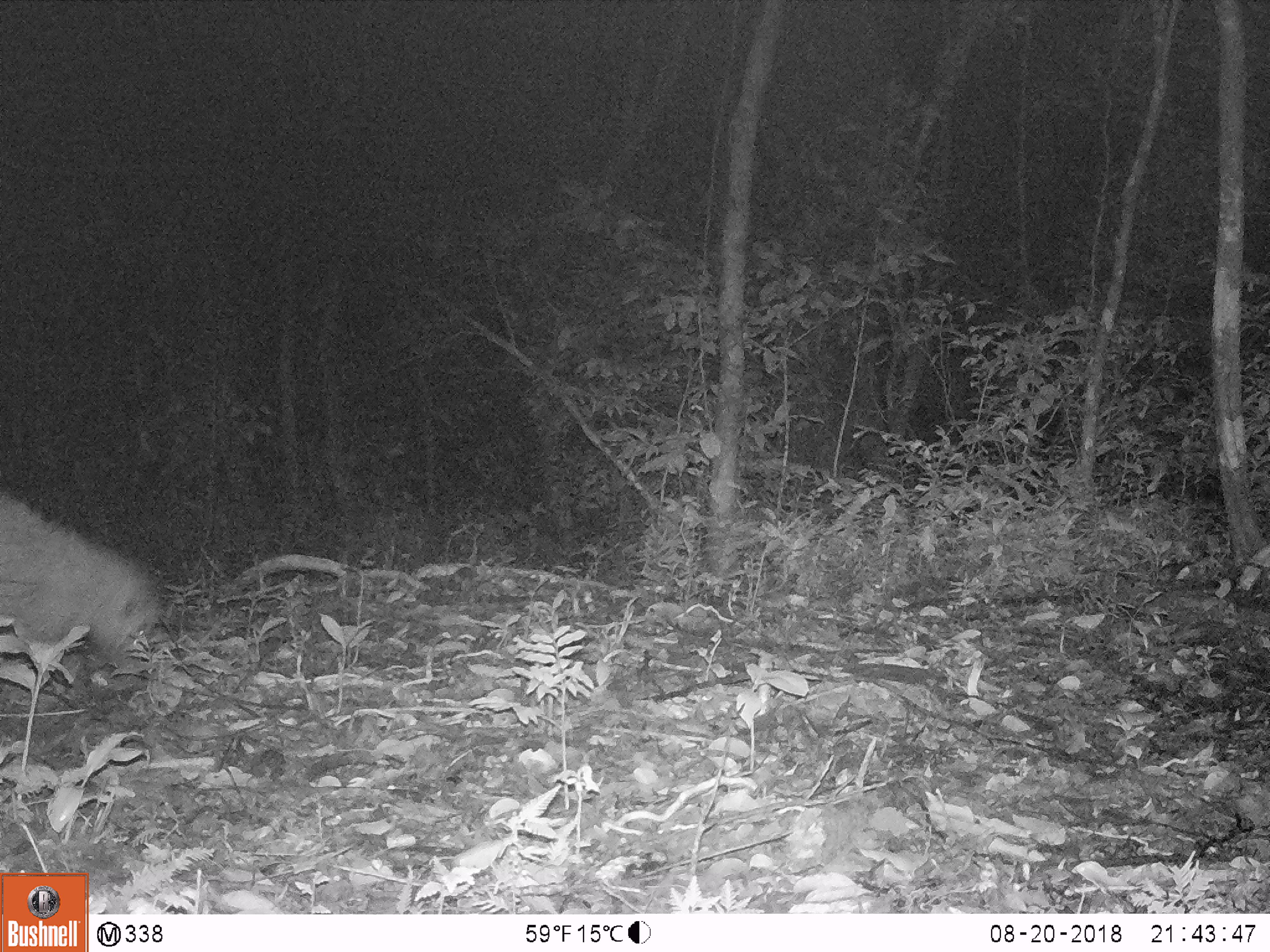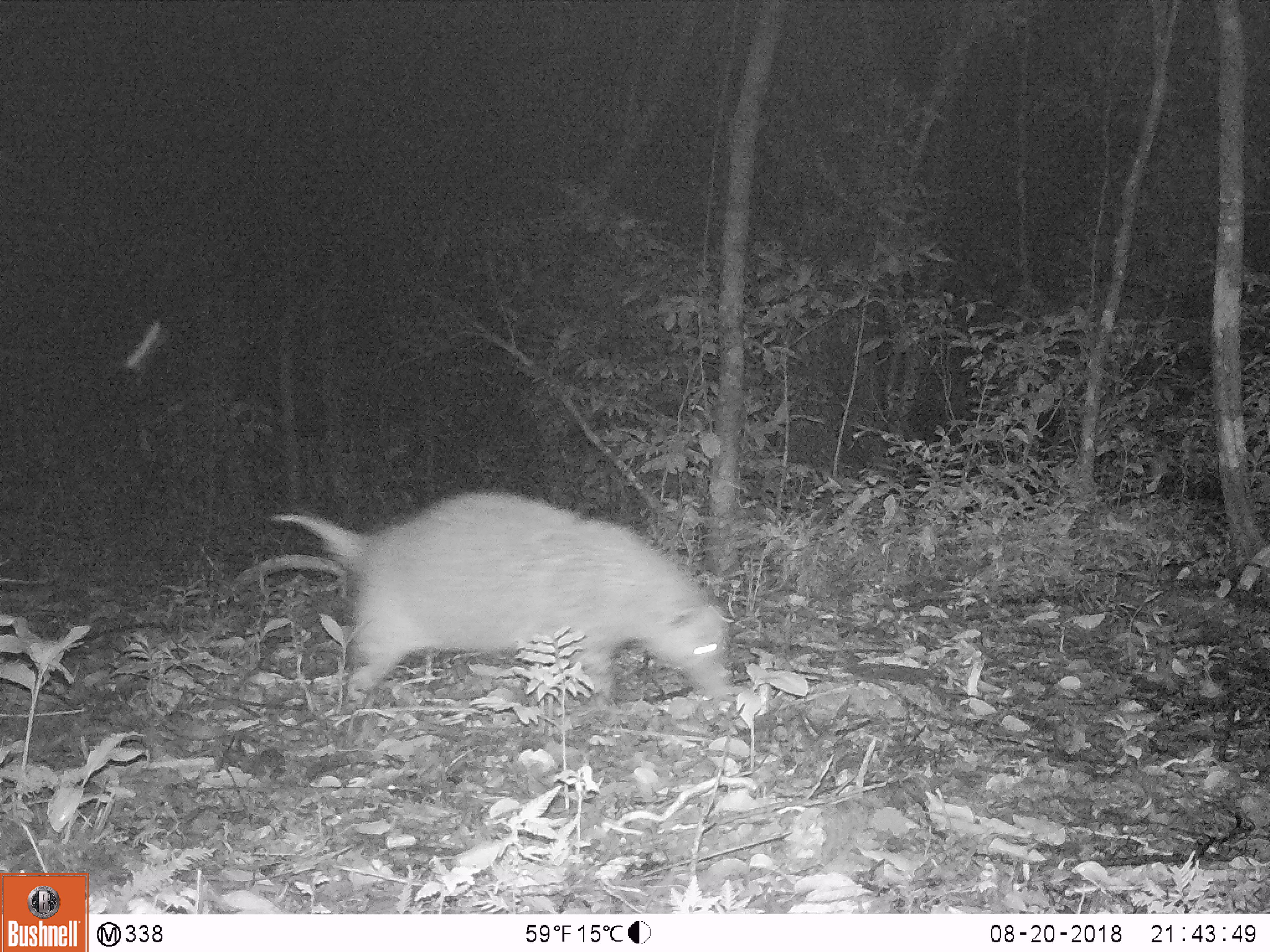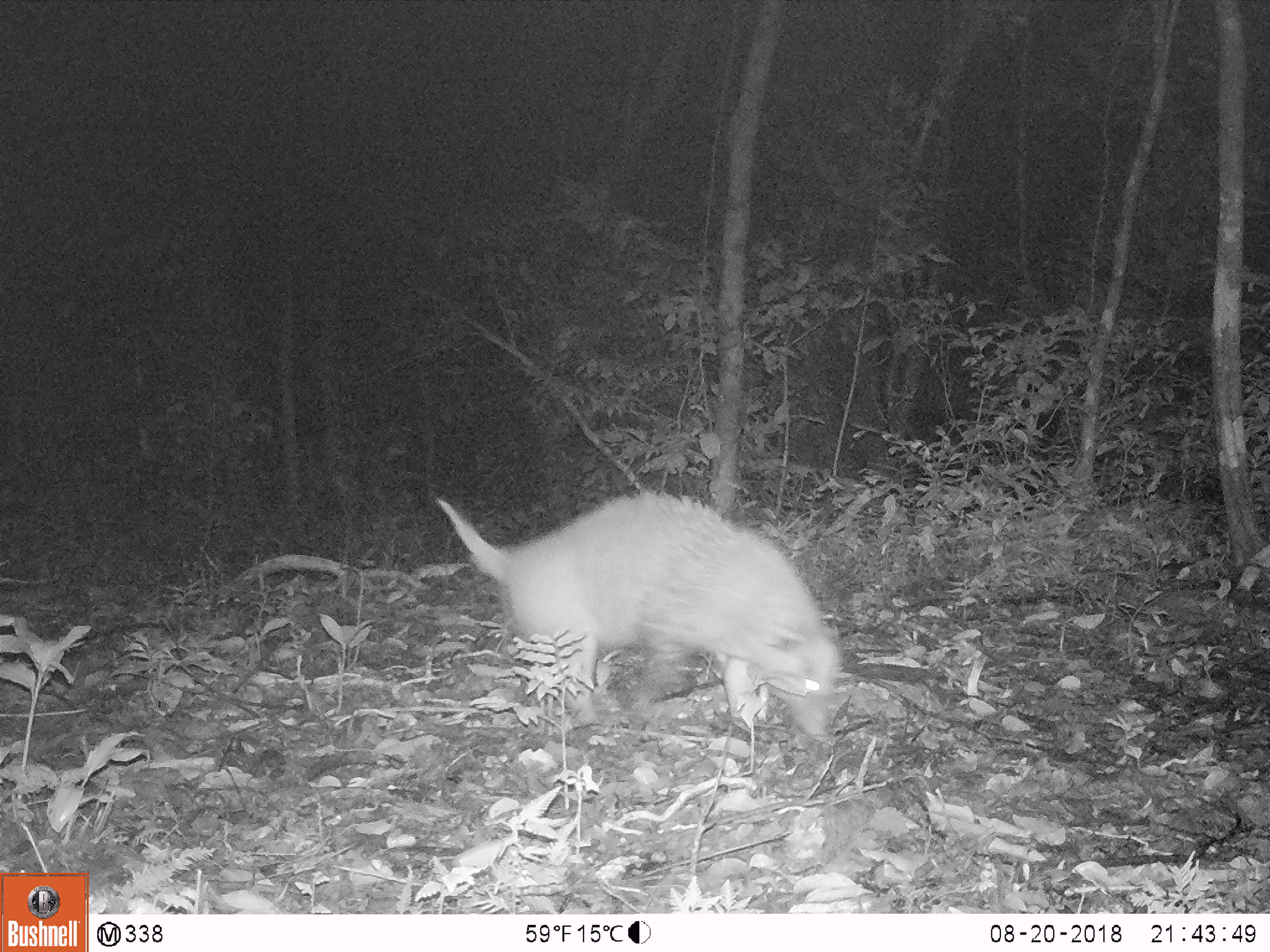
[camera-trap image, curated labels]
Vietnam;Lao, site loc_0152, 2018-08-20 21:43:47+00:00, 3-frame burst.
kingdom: Animalia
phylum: Chordata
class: Mammalia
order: Carnivora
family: Mustelidae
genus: Arctonyx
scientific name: Arctonyx collaris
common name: hog badger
Hog badger (Arctonyx collaris). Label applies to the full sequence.